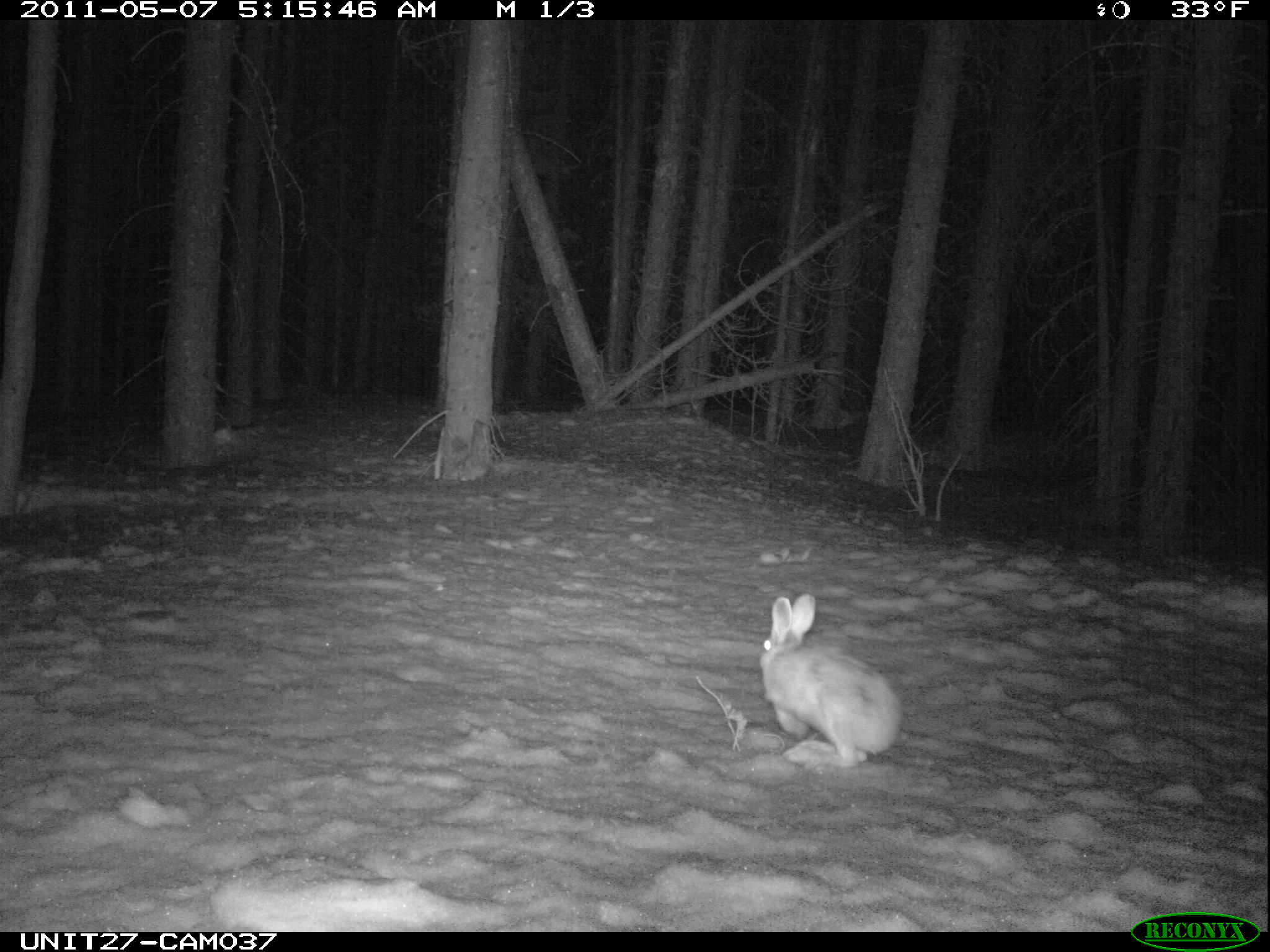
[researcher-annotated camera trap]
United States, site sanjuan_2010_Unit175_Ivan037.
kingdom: Animalia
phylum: Chordata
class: Mammalia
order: Lagomorpha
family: Leporidae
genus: Lepus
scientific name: Lepus americanus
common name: snowshoe hare